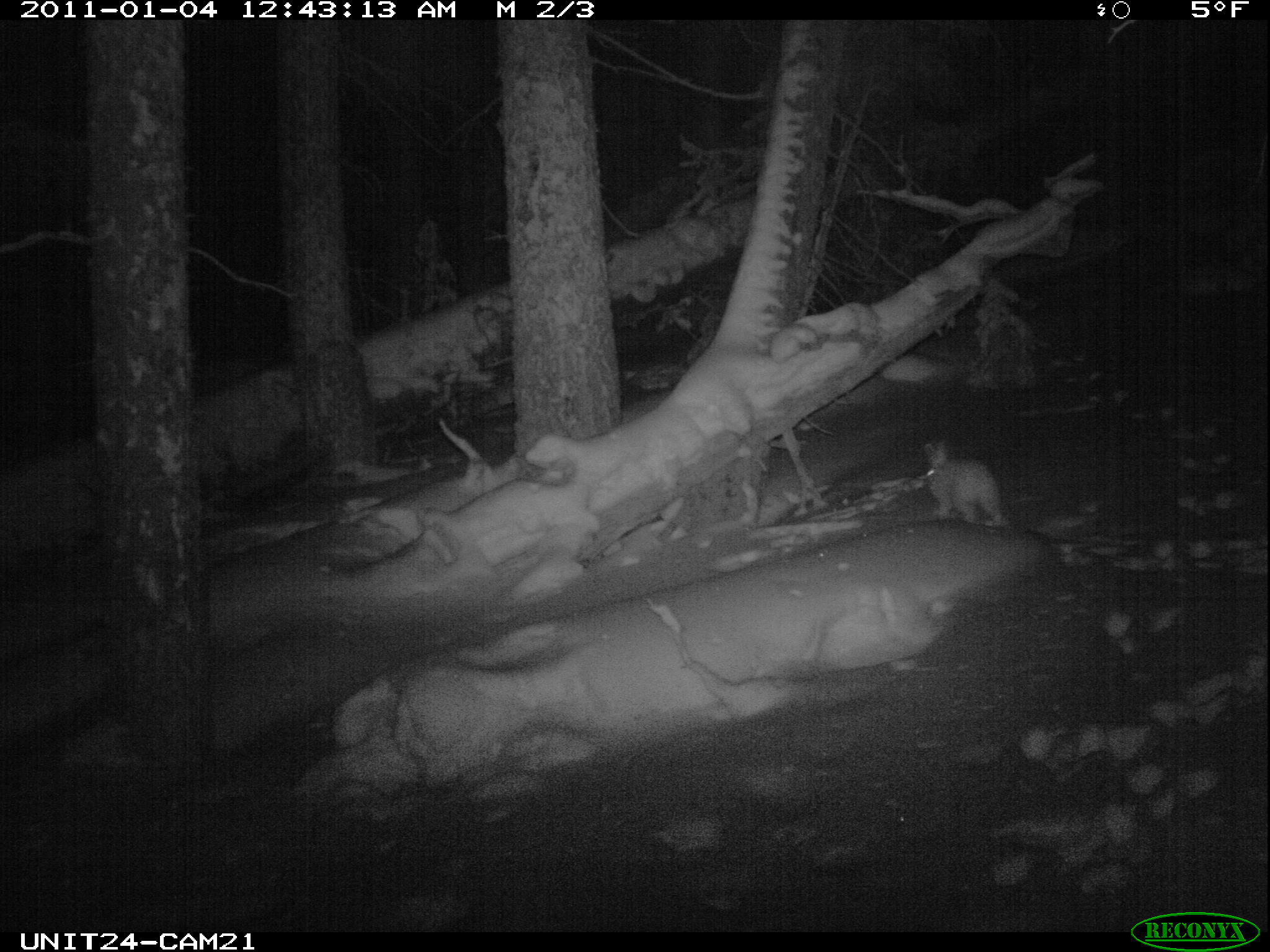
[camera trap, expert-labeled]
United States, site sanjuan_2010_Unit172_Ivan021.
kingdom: Animalia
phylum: Chordata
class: Mammalia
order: Lagomorpha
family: Leporidae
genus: Lepus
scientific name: Lepus americanus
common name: snowshoe hare